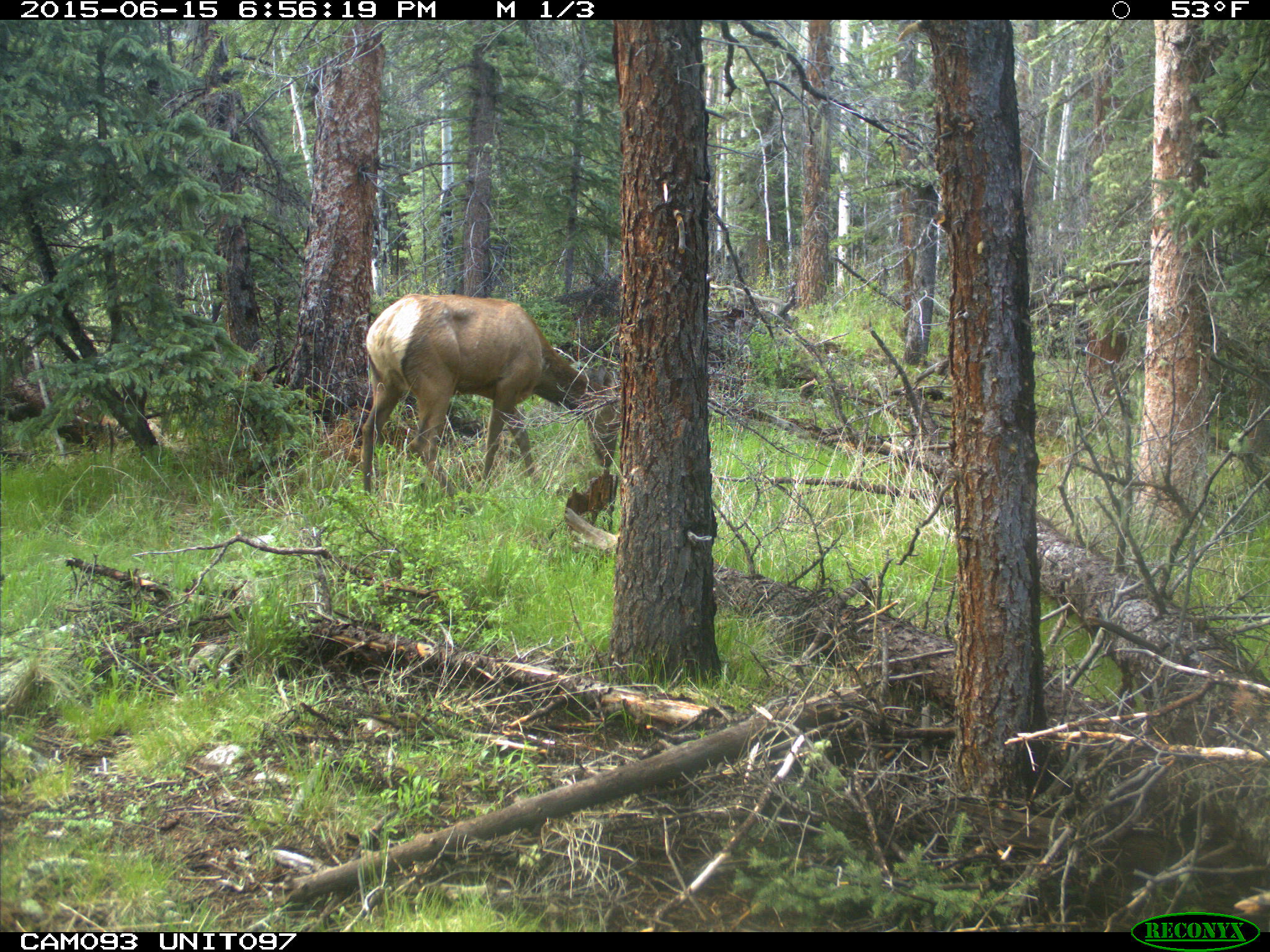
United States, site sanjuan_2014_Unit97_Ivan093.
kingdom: Animalia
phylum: Chordata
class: Mammalia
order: Artiodactyla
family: Cervidae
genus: Cervus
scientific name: Cervus elaphus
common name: red deer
Cervus elaphus (red deer).